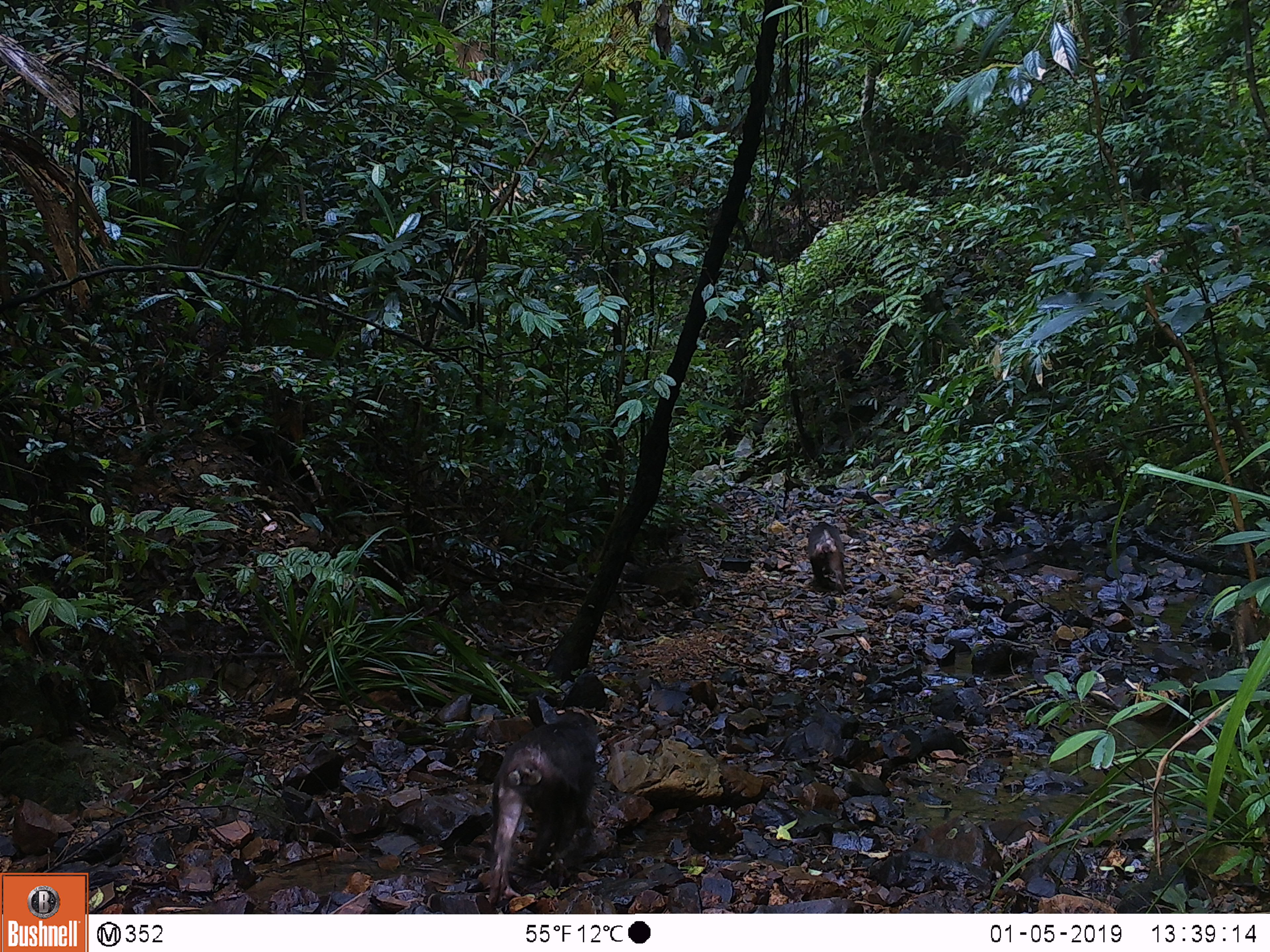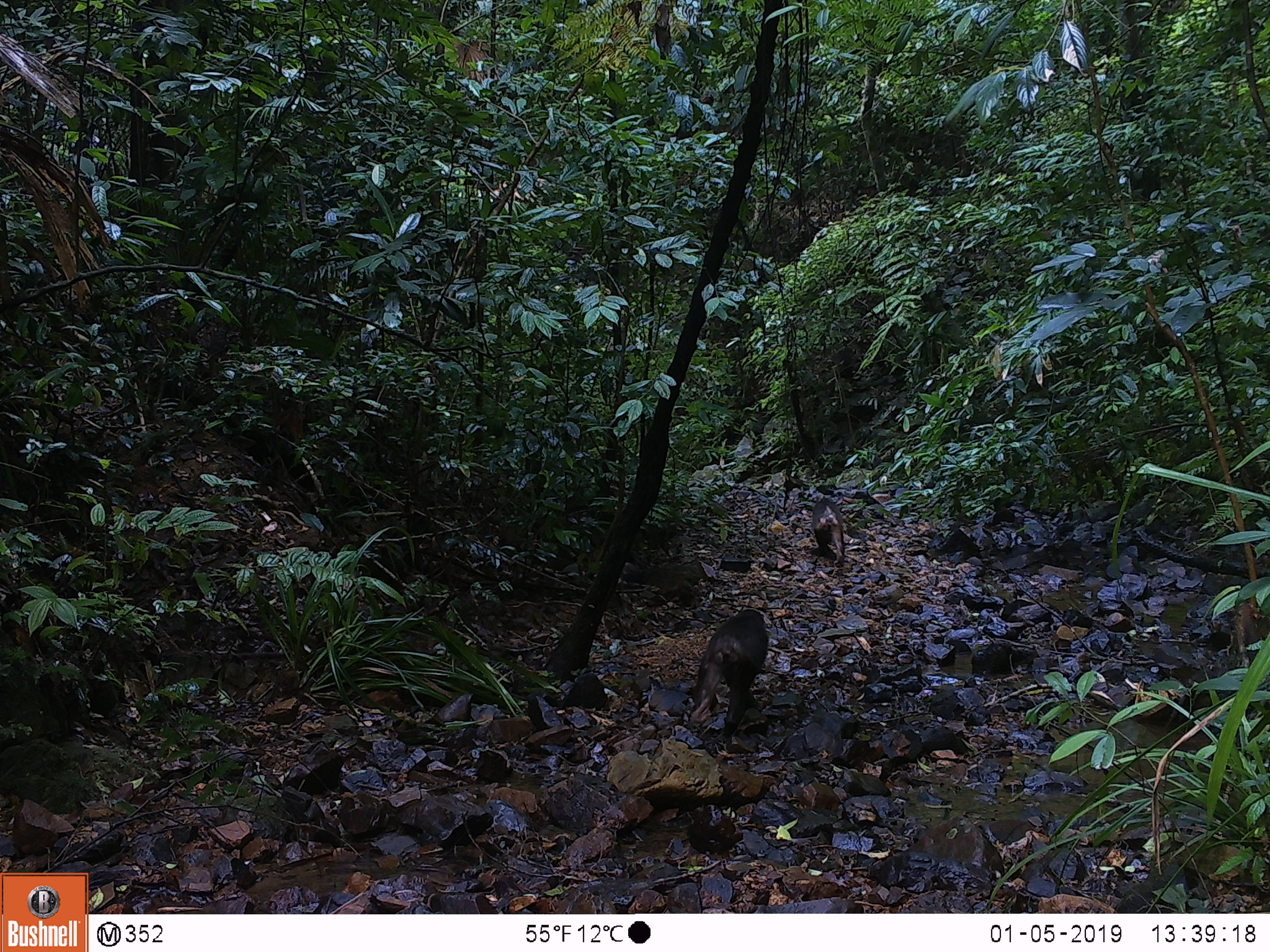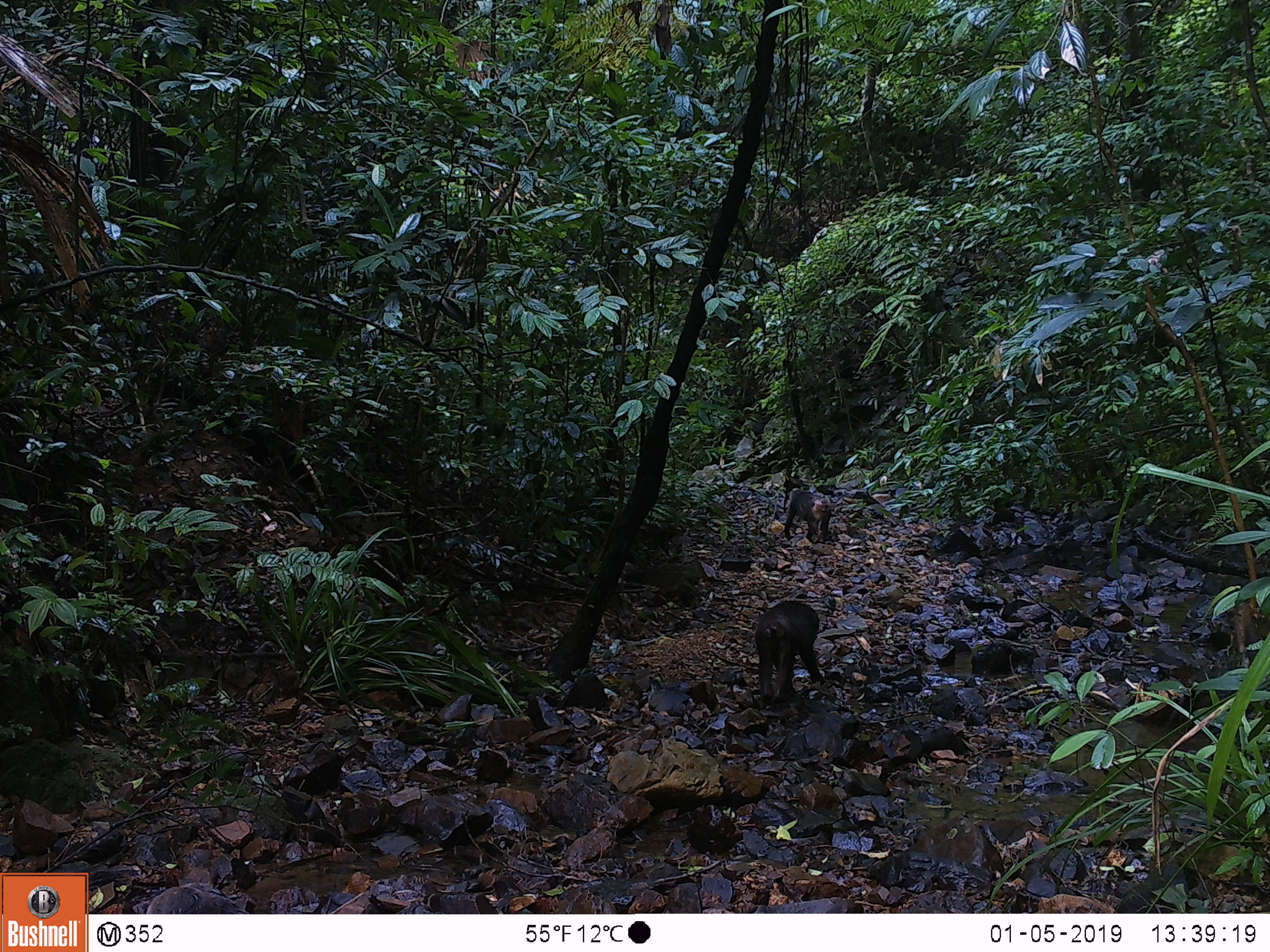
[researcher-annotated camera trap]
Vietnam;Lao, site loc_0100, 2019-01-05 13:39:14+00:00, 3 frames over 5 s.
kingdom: Animalia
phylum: Chordata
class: Mammalia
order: Primates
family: Cercopithecidae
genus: Macaca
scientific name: Macaca arctoides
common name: stump-tailed macaque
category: stump tailed macaque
Stump tailed macaque (stump-tailed macaque) (Macaca arctoides). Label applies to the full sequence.